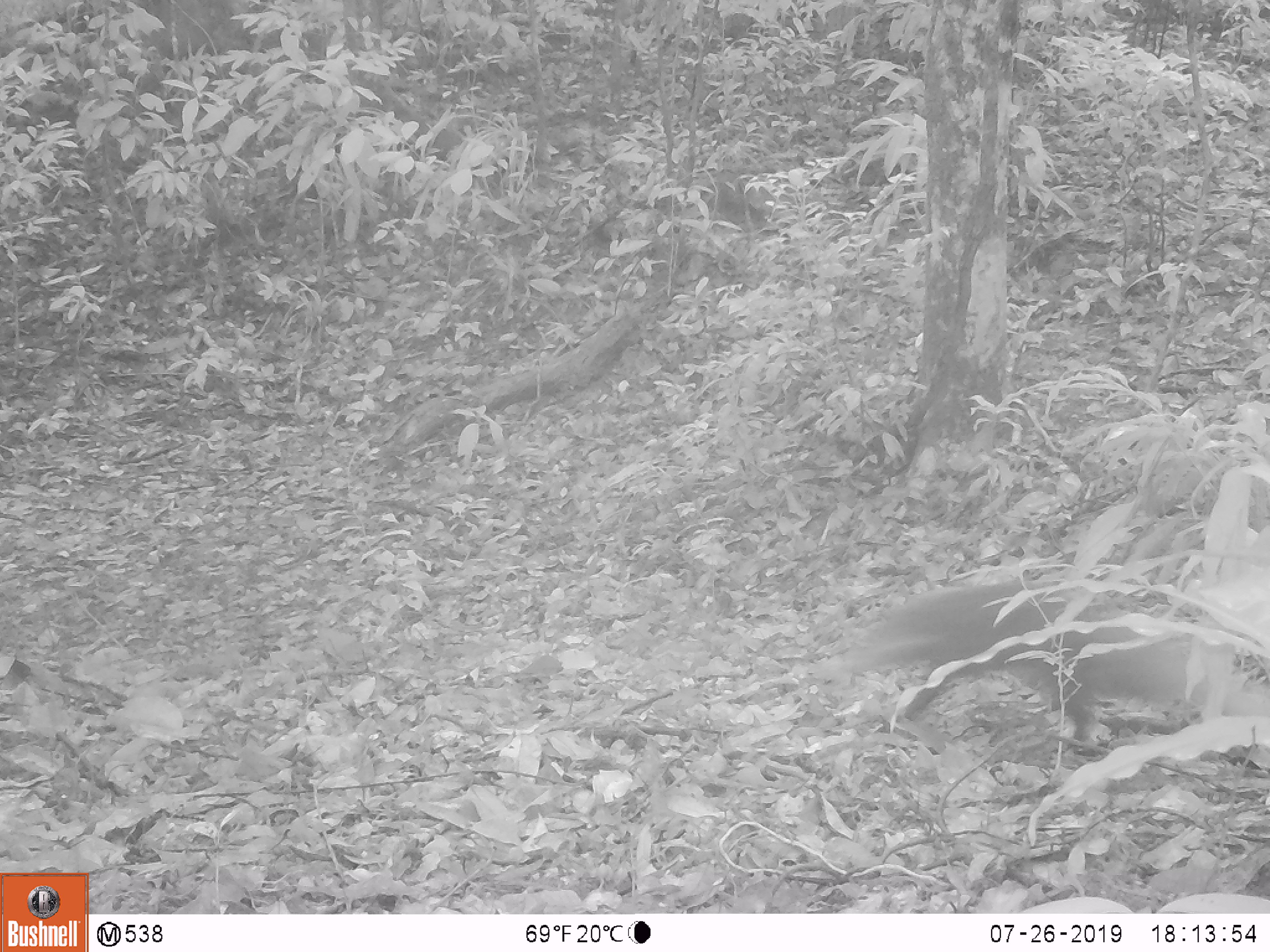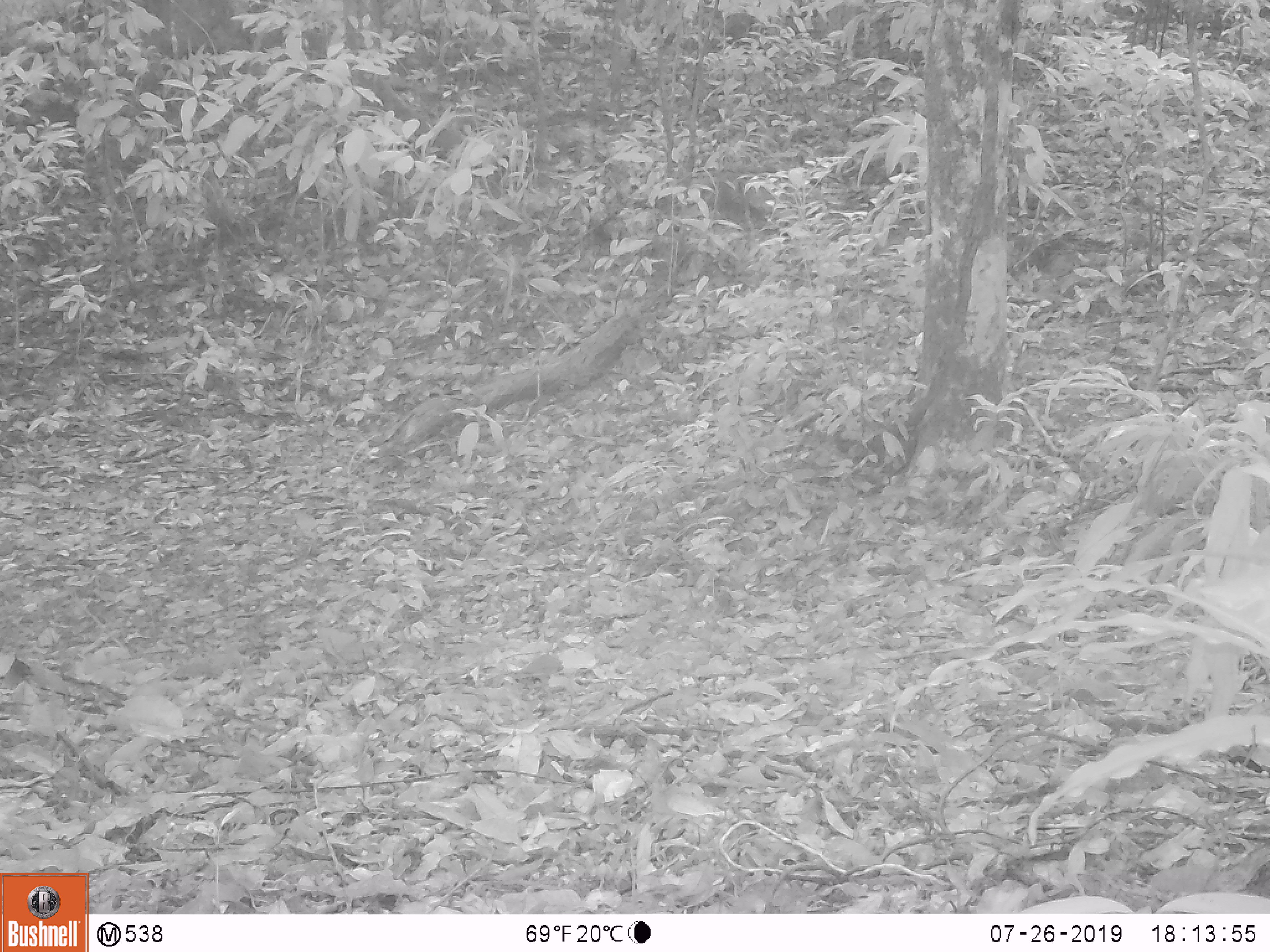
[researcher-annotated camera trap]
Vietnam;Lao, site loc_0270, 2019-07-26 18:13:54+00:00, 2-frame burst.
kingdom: Animalia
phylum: Chordata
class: Mammalia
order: Carnivora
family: Herpestidae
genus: Urva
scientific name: Urva urva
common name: crab-eating mongoose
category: crab eating mongoose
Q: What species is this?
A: Crab eating mongoose (crab-eating mongoose) (Urva urva).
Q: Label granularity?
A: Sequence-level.